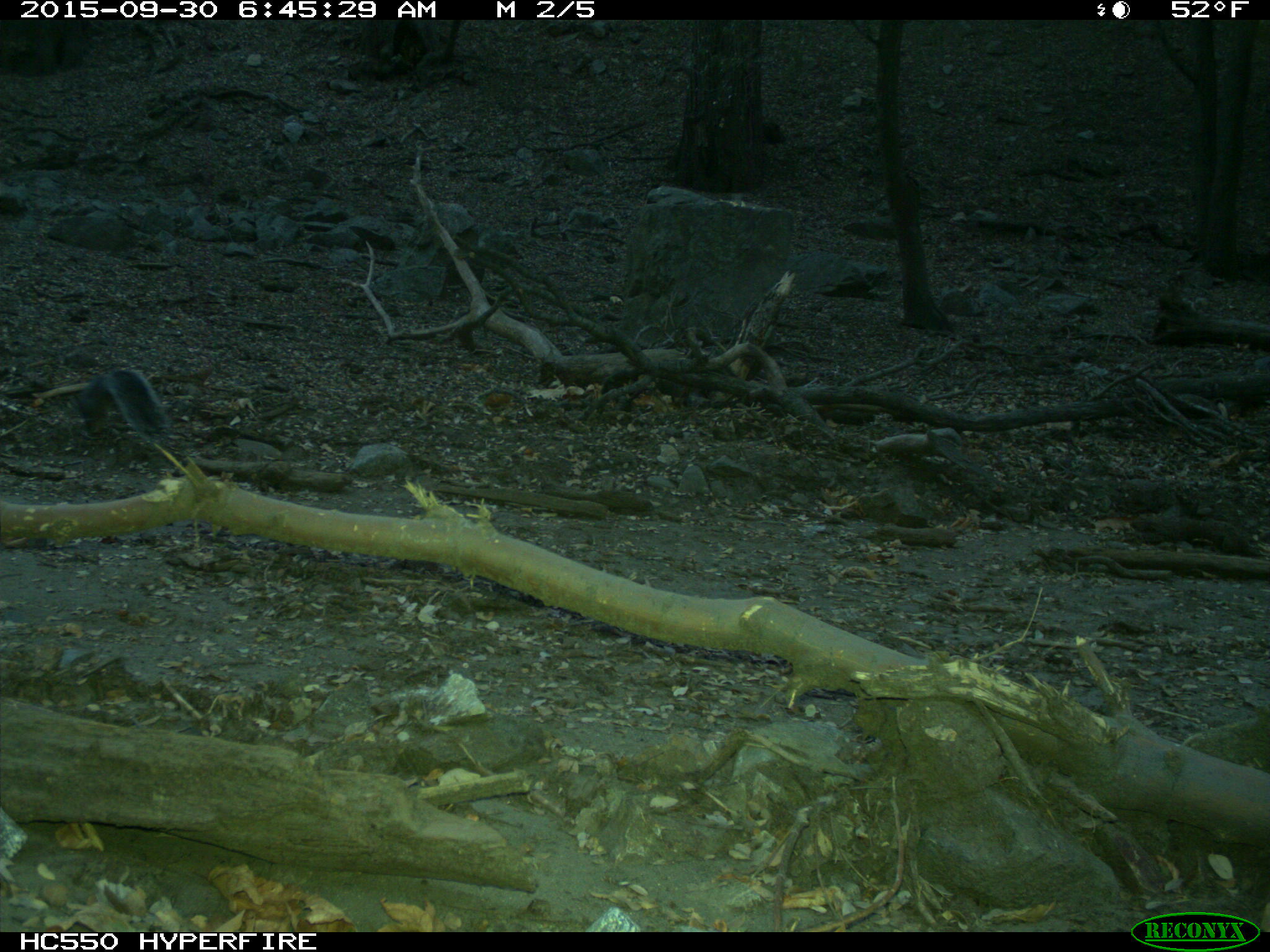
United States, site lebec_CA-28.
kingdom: Animalia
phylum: Chordata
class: Mammalia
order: Rodentia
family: Sciuridae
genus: Sciurus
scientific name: Sciurus carolinensis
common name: eastern gray squirrel